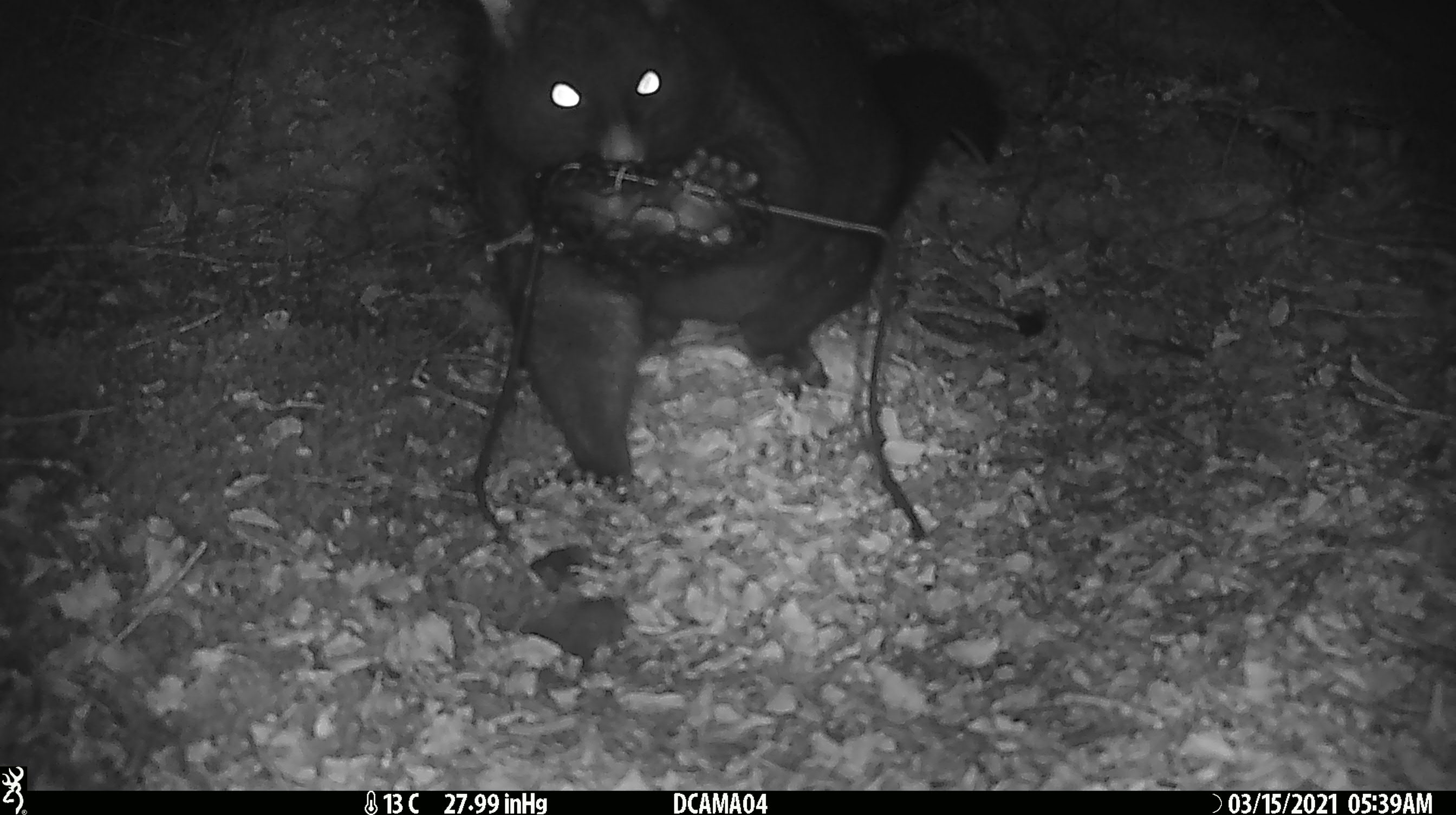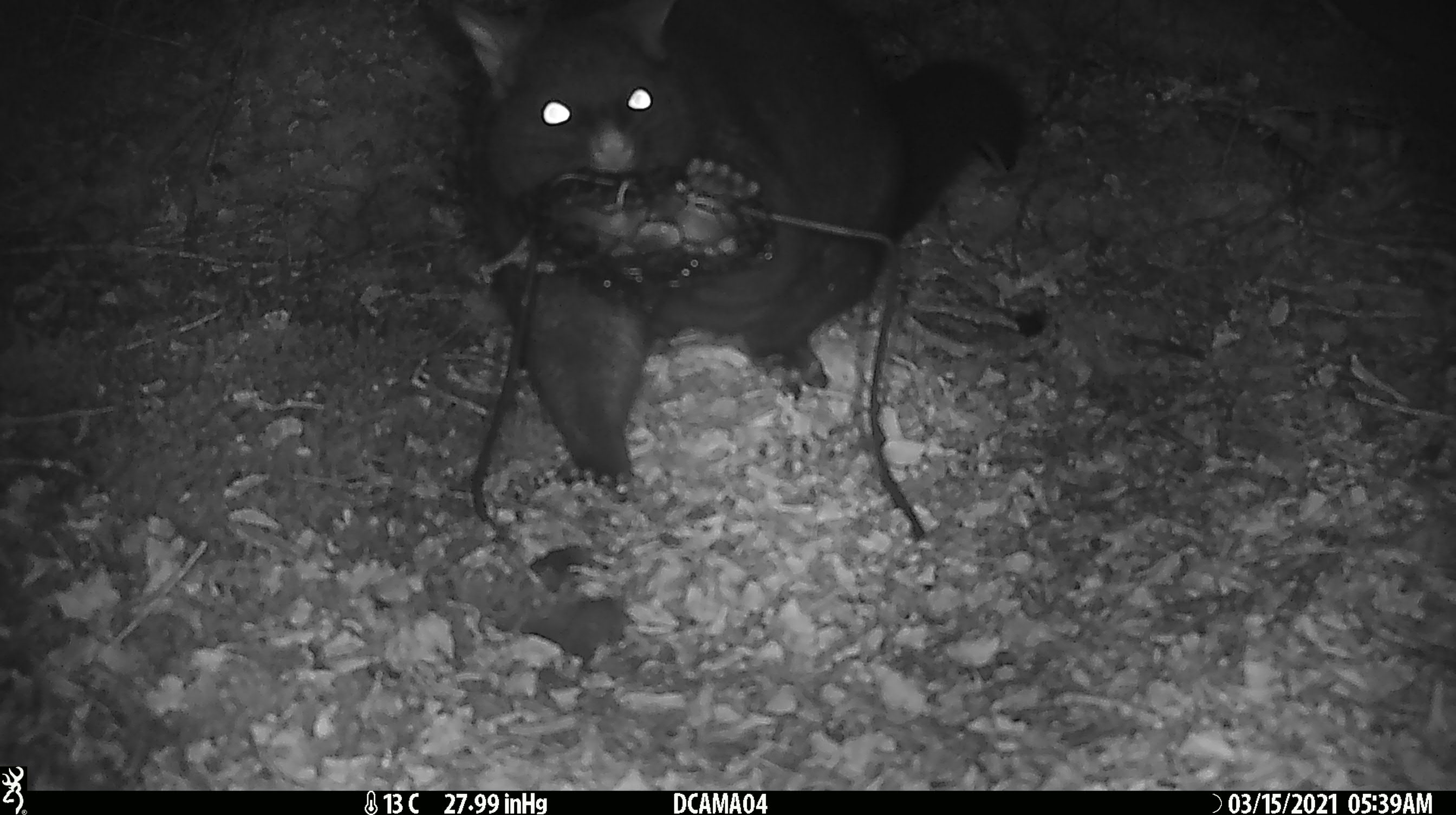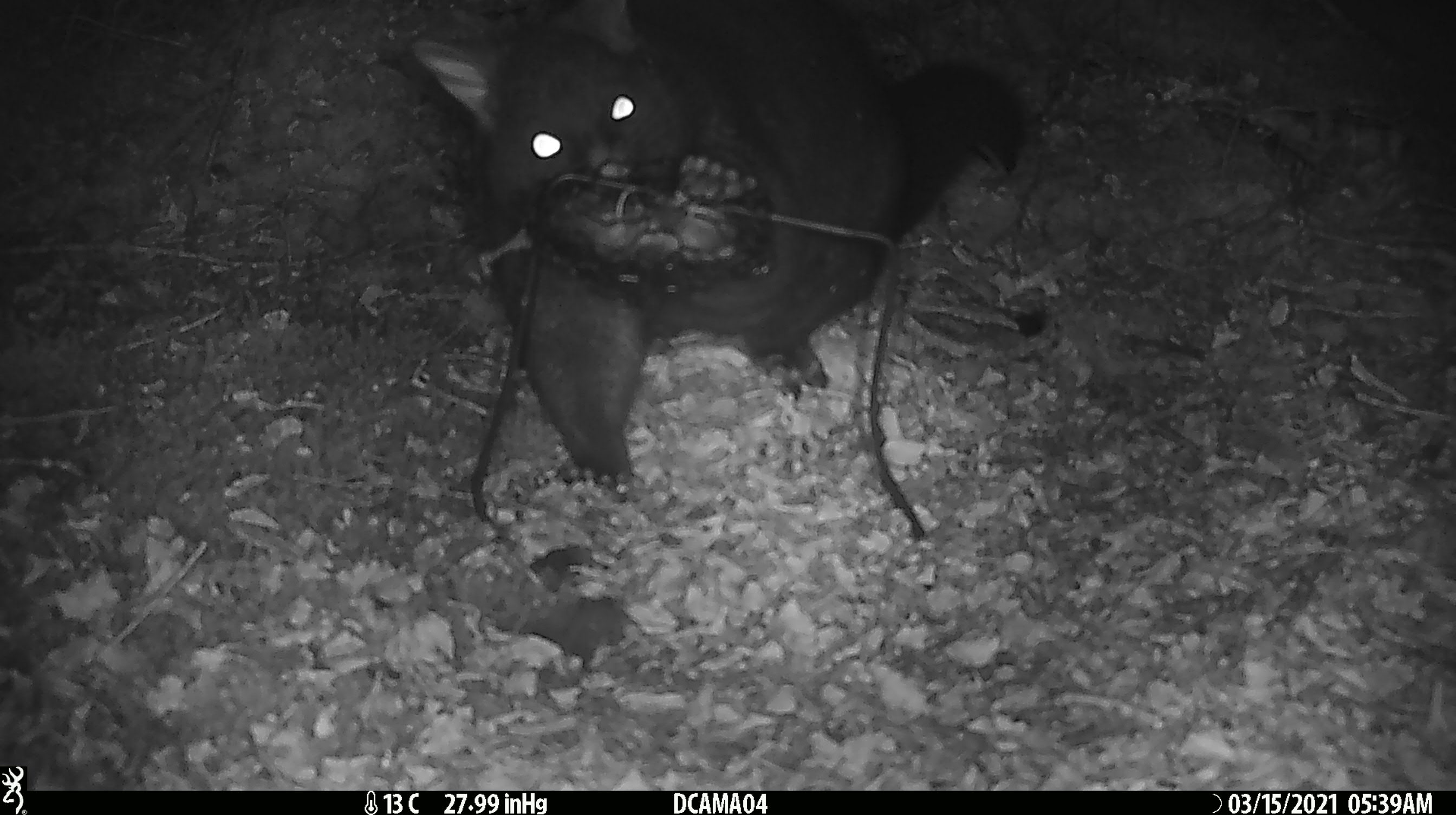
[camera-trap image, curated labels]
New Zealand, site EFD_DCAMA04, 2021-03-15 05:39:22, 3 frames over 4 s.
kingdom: Animalia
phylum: Chordata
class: Mammalia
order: Diprotodontia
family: Phalangeridae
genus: Trichosurus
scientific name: Trichosurus vulpecula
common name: common brushtail possum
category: possum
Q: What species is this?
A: Possum (common brushtail possum) (Trichosurus vulpecula).